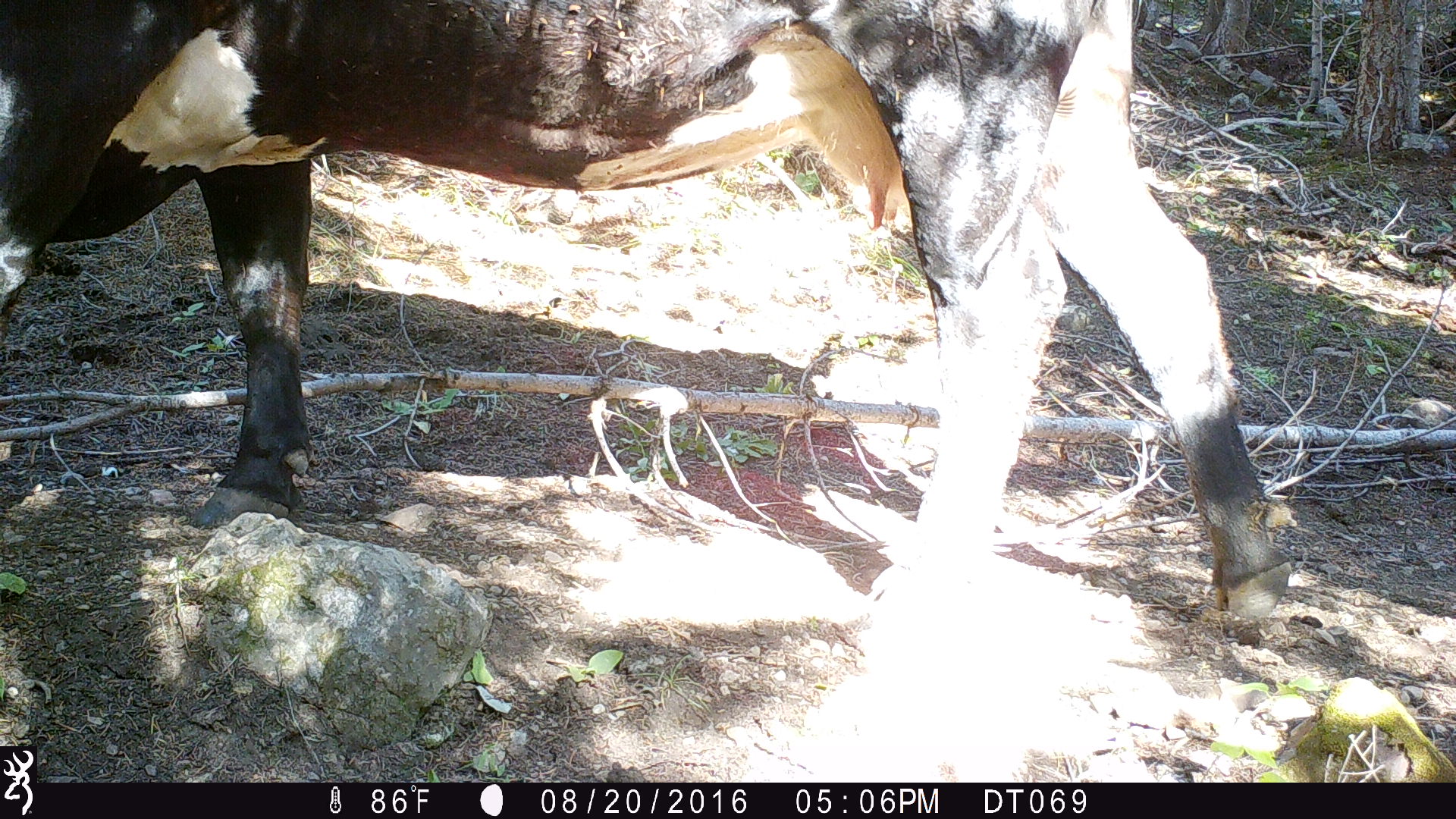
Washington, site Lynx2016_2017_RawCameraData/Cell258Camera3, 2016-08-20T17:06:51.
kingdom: Animalia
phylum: Chordata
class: Mammalia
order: Artiodactyla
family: Bovidae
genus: Bos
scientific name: Bos taurus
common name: domestic cattle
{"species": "domestic cattle (Bos taurus)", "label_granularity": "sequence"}